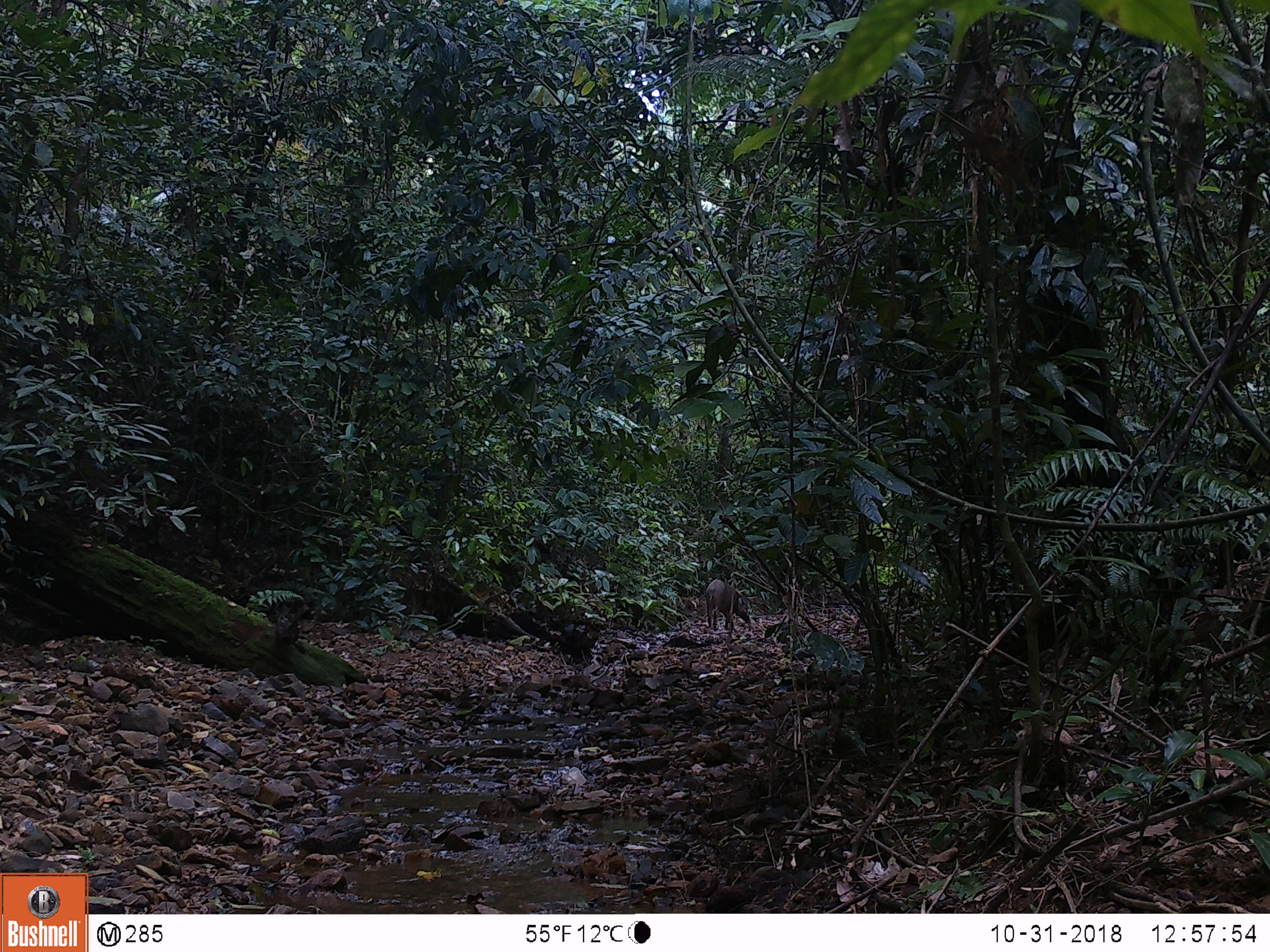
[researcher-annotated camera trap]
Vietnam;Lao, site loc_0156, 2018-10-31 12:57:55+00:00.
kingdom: Animalia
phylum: Chordata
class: Mammalia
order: Artiodactyla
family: Suidae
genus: Sus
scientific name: Sus scrofa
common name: eurasian wild pig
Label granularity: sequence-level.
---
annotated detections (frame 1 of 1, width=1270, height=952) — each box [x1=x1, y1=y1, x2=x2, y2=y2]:
eurasian wild pig: [x1=705, y1=579, x2=751, y2=629]